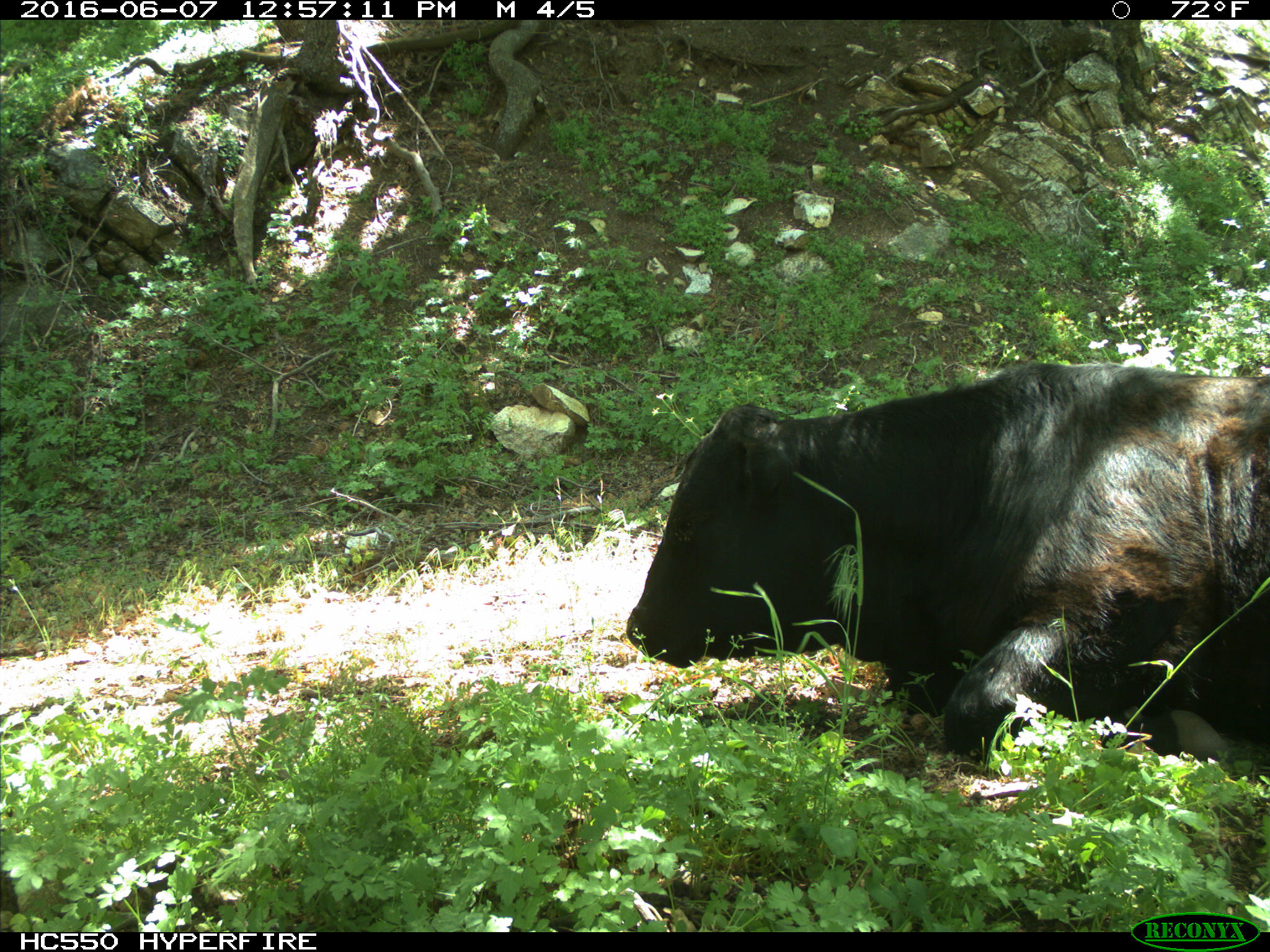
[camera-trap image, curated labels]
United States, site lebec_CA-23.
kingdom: Animalia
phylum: Chordata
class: Mammalia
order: Artiodactyla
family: Bovidae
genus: Bos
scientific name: Bos taurus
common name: domestic cow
Bos taurus (domestic cow).